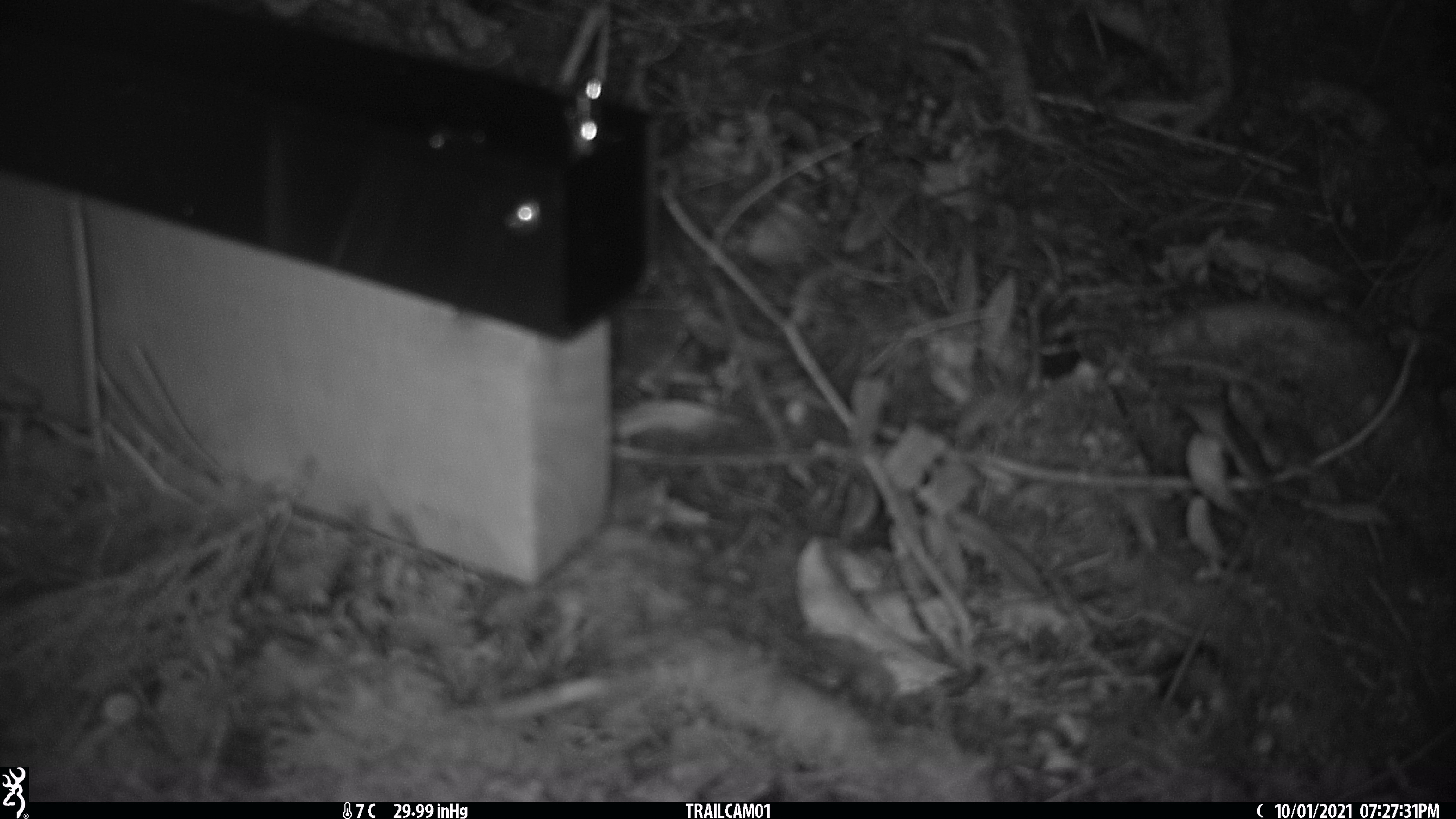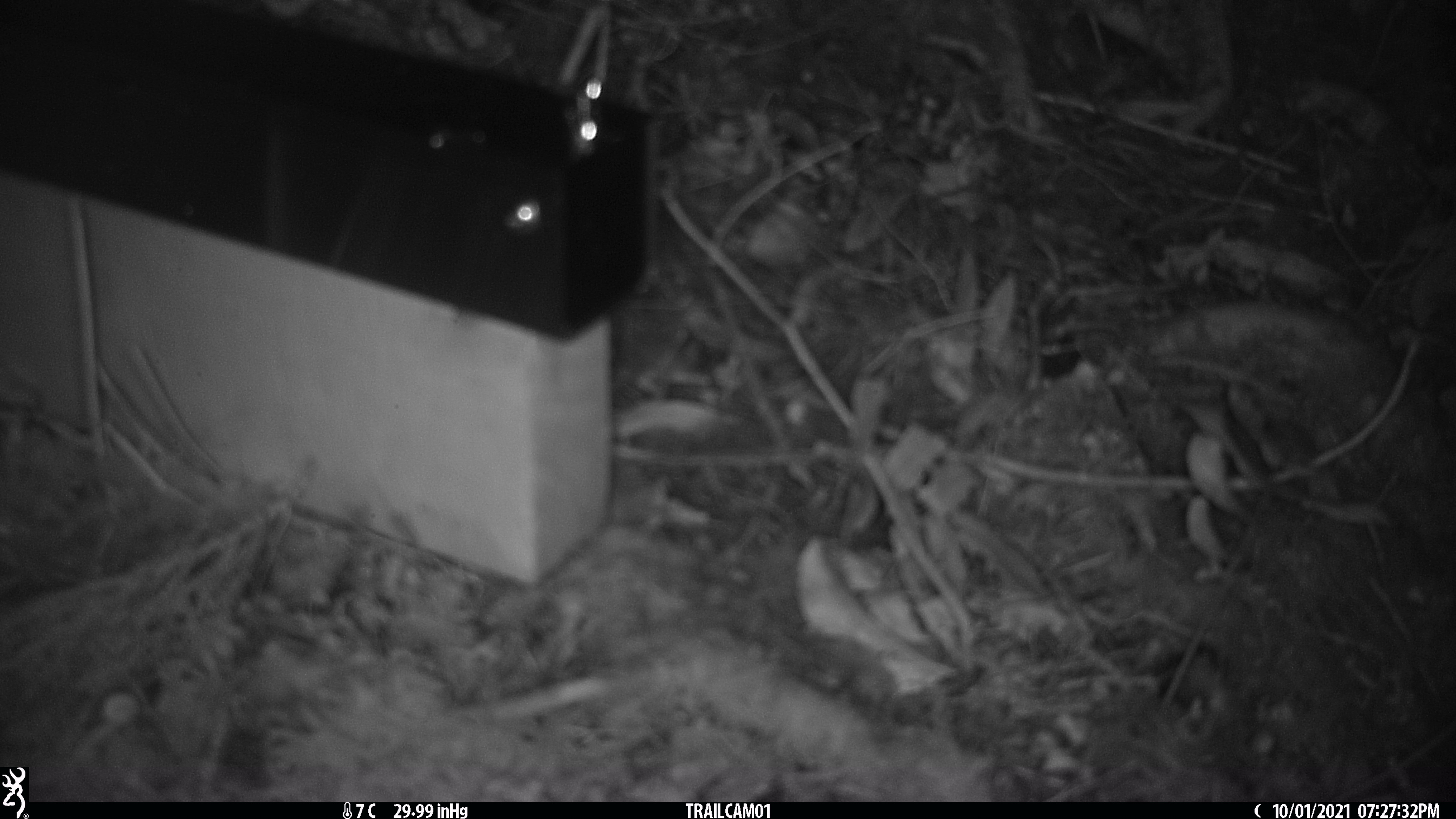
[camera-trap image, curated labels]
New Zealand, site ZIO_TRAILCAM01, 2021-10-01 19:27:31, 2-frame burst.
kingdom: Animalia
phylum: Chordata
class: Mammalia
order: Rodentia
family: Muridae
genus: Rattus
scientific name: Rattus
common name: rat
Rat (Rattus).